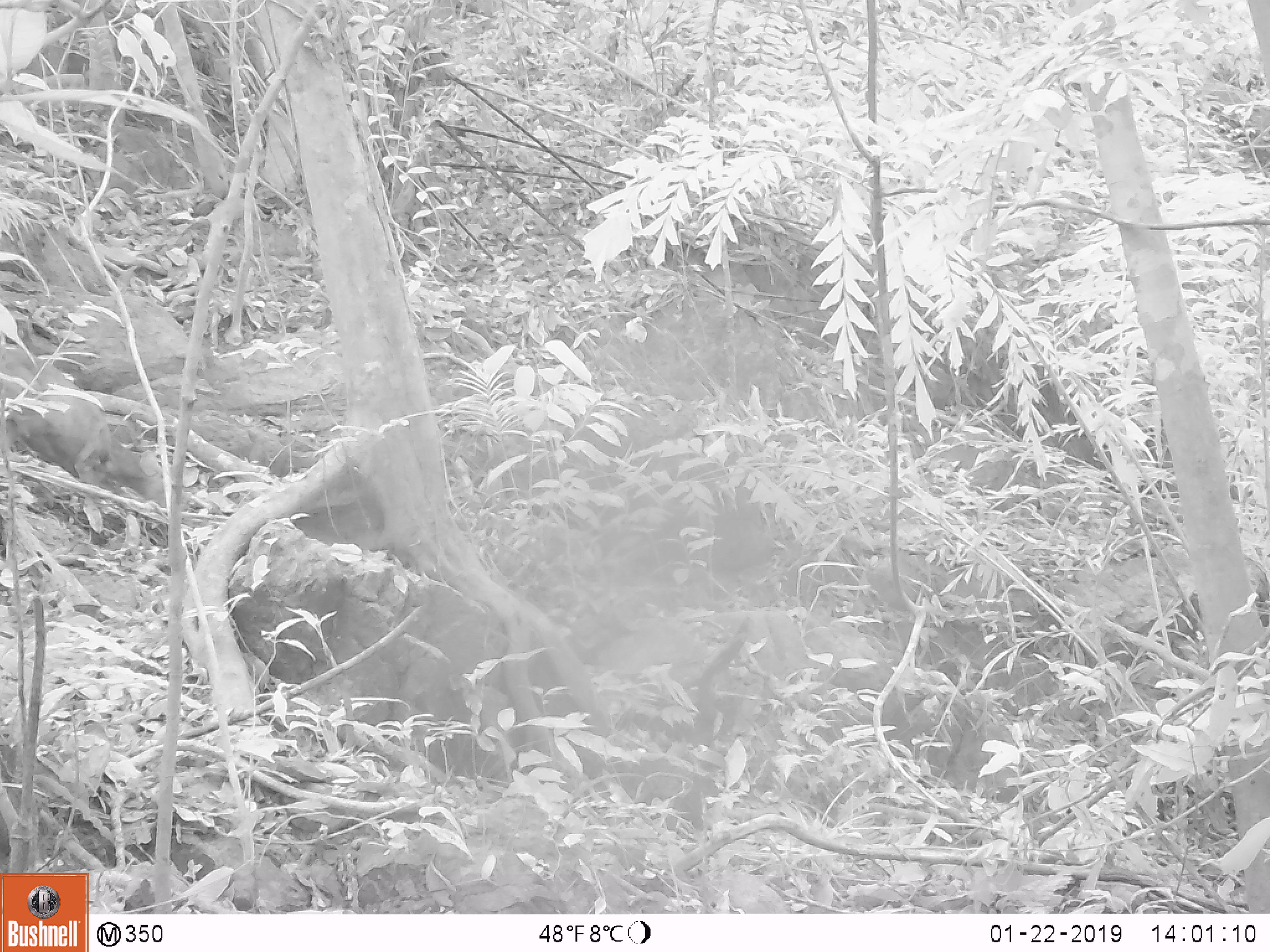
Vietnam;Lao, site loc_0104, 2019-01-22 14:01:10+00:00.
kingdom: Animalia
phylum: Chordata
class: Mammalia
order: Artiodactyla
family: Cervidae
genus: Muntiacus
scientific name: Muntiacus rooseveltorum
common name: roosevelt's muntjac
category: roosevelts muntjac group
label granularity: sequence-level